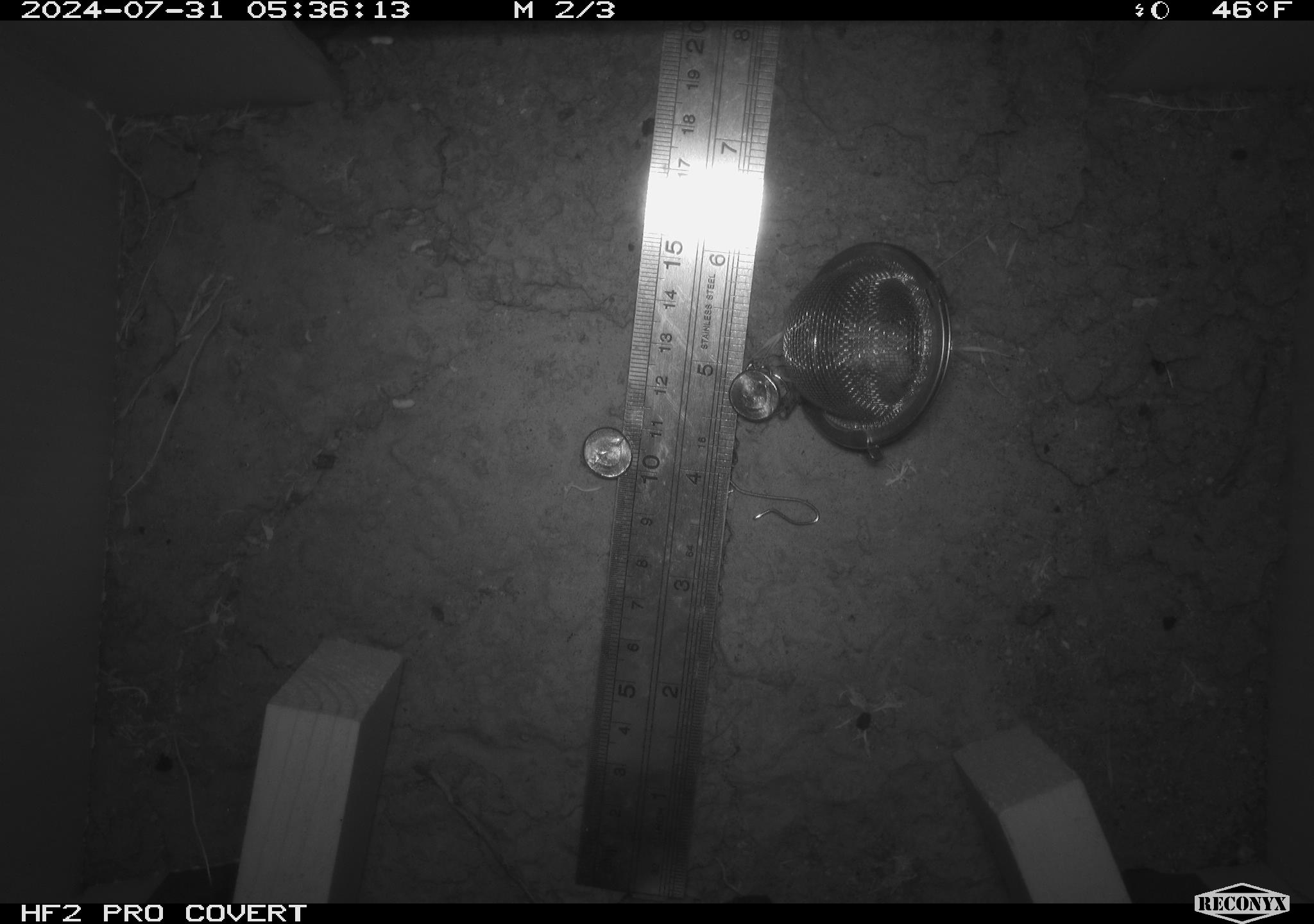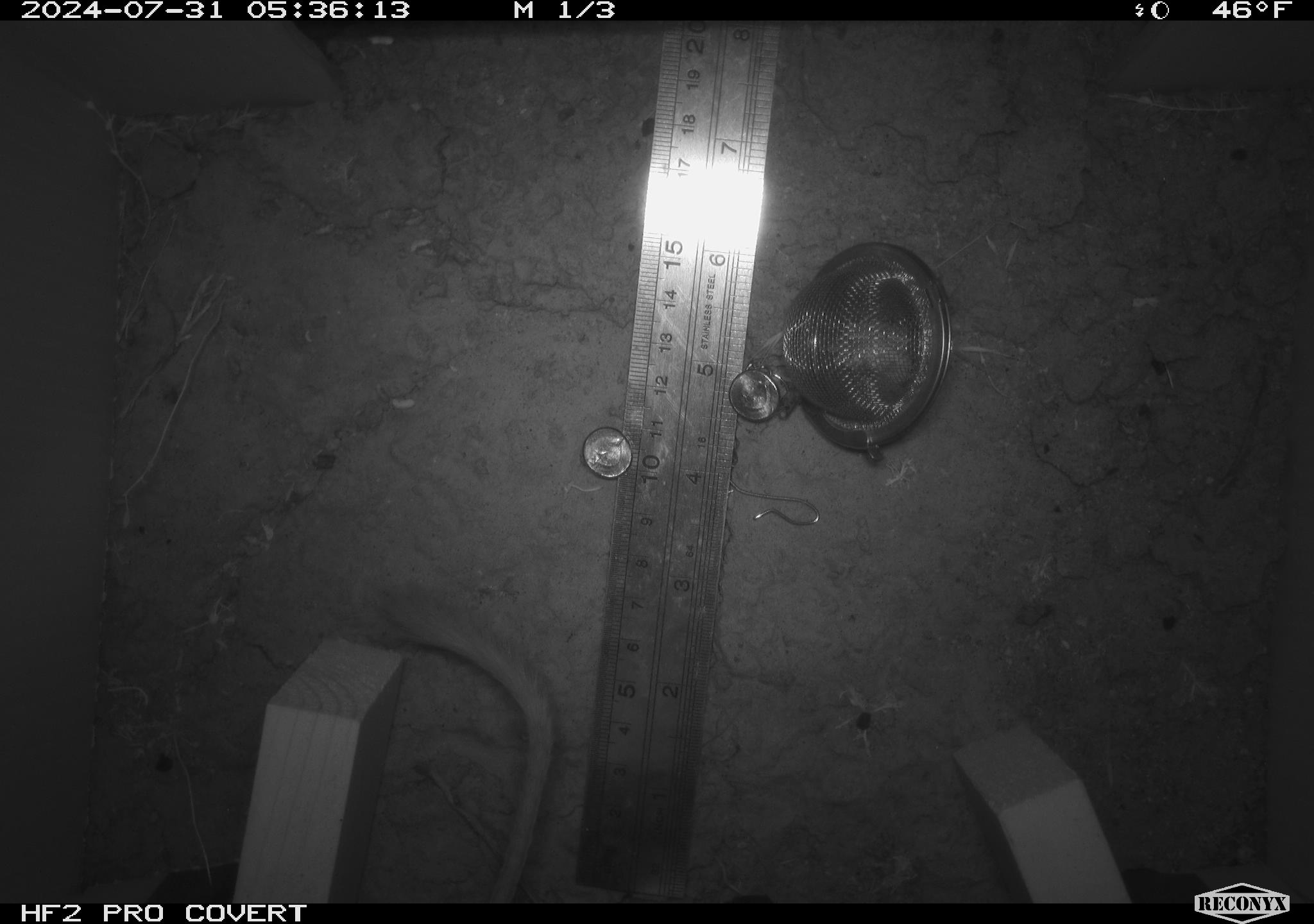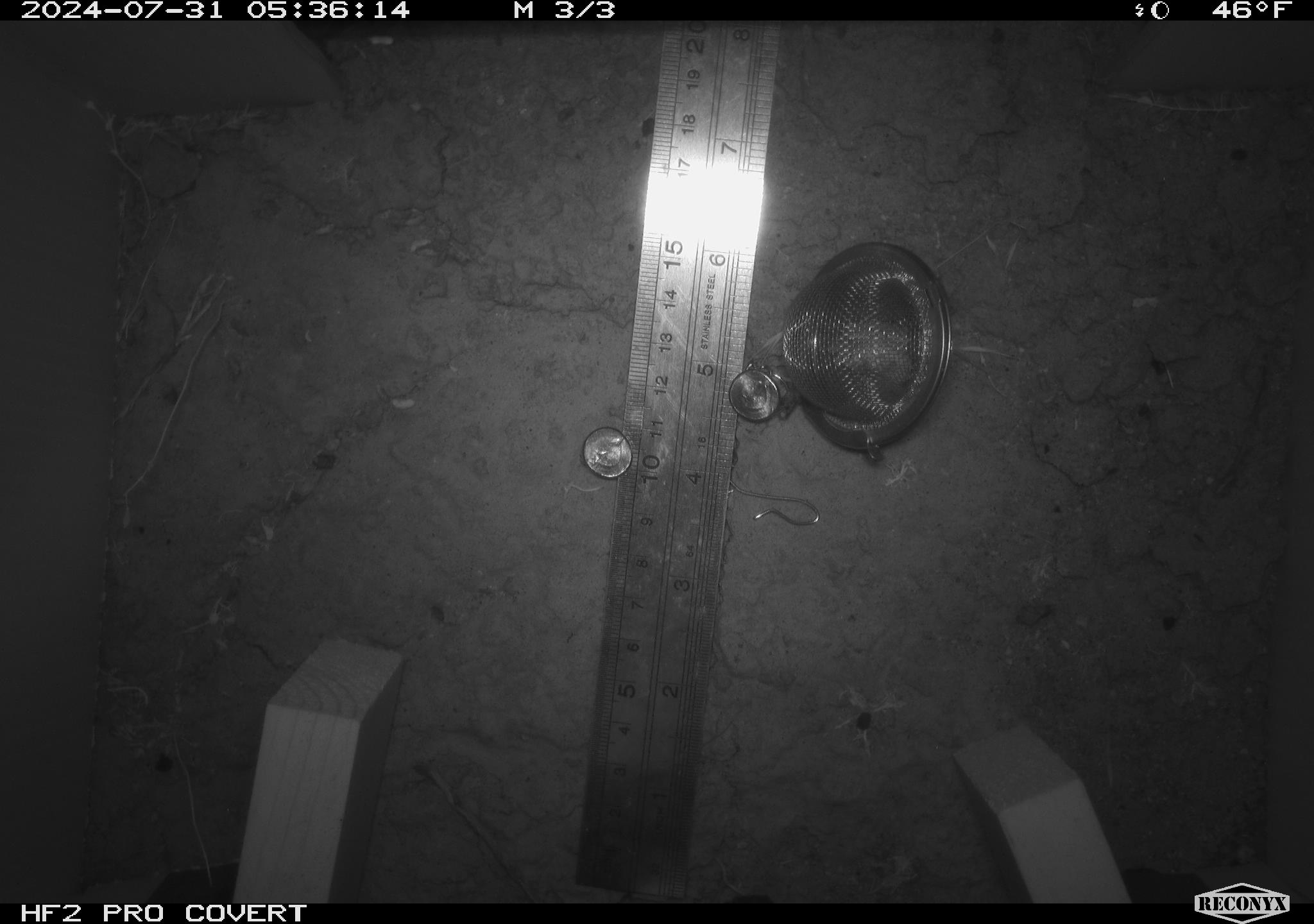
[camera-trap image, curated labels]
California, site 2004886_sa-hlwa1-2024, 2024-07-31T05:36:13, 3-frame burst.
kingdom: Animalia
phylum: Chordata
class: Mammalia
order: Rodentia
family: Heteromyidae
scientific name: Heteromyidae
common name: kangaroo rats and pocket mice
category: heteromyidae family